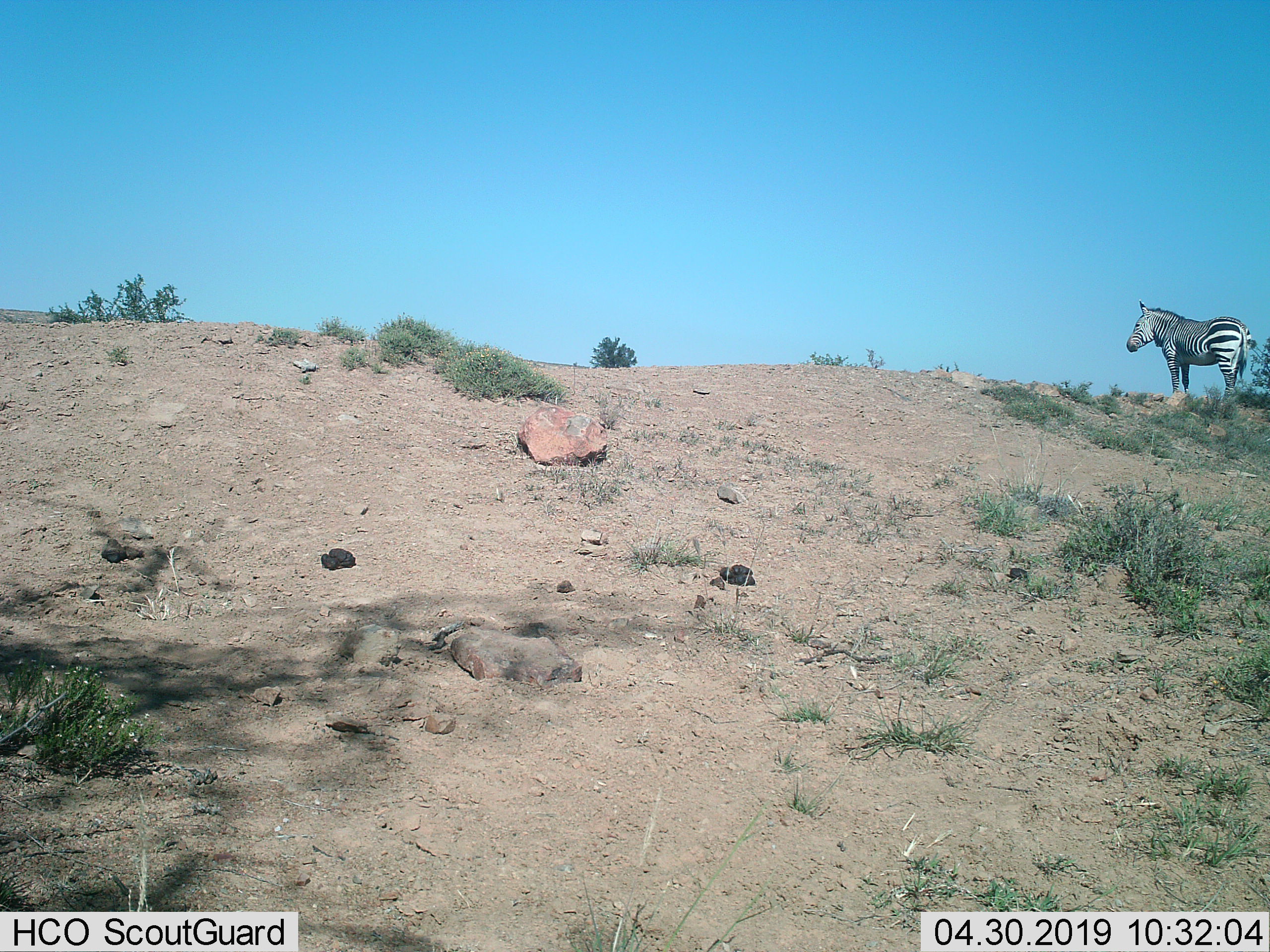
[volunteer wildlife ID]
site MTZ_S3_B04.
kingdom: Animalia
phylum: Chordata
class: Mammalia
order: Perissodactyla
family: Equidae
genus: Equus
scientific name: Equus zebra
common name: mountain zebra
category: zebramountain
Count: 1.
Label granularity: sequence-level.